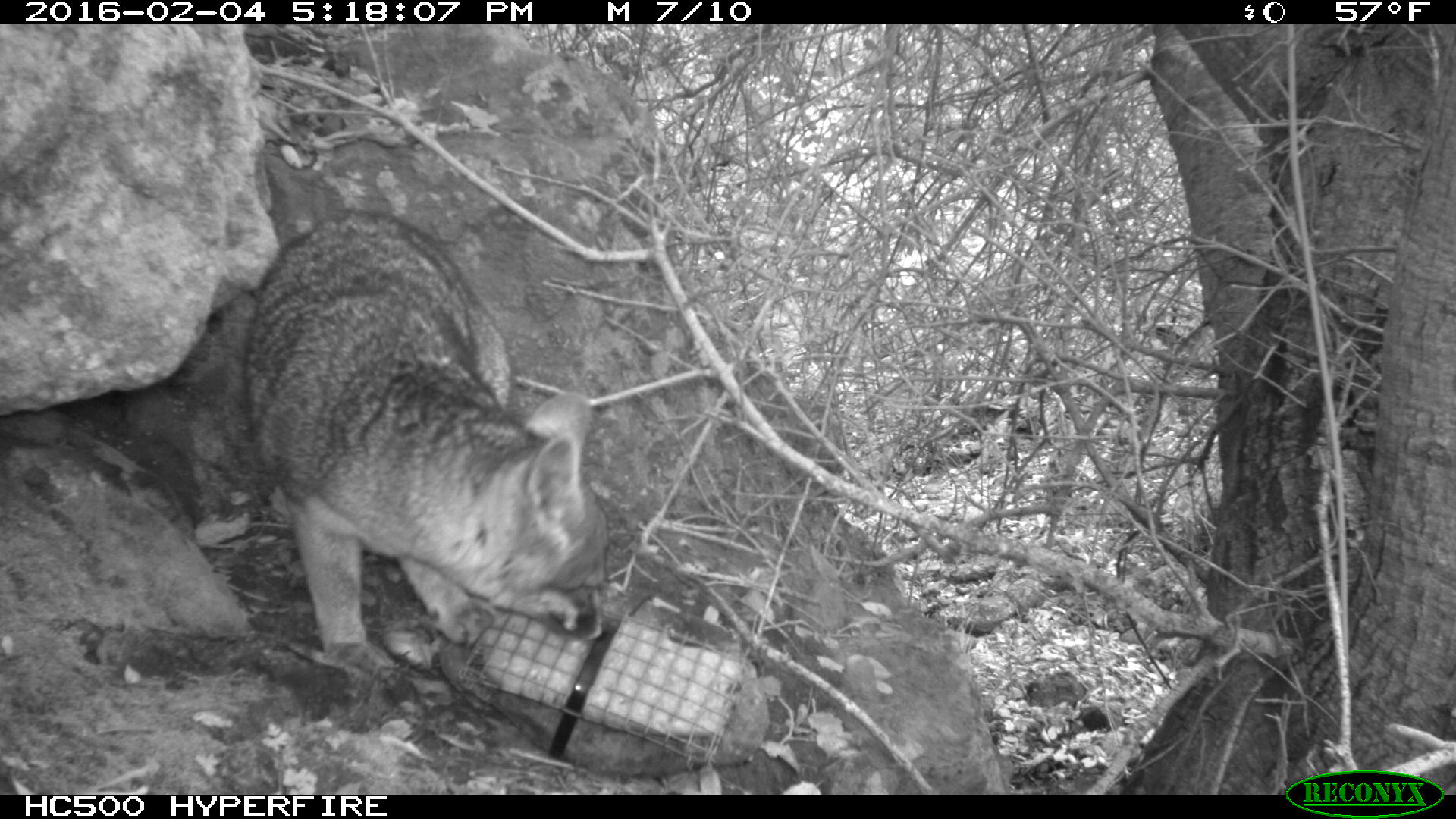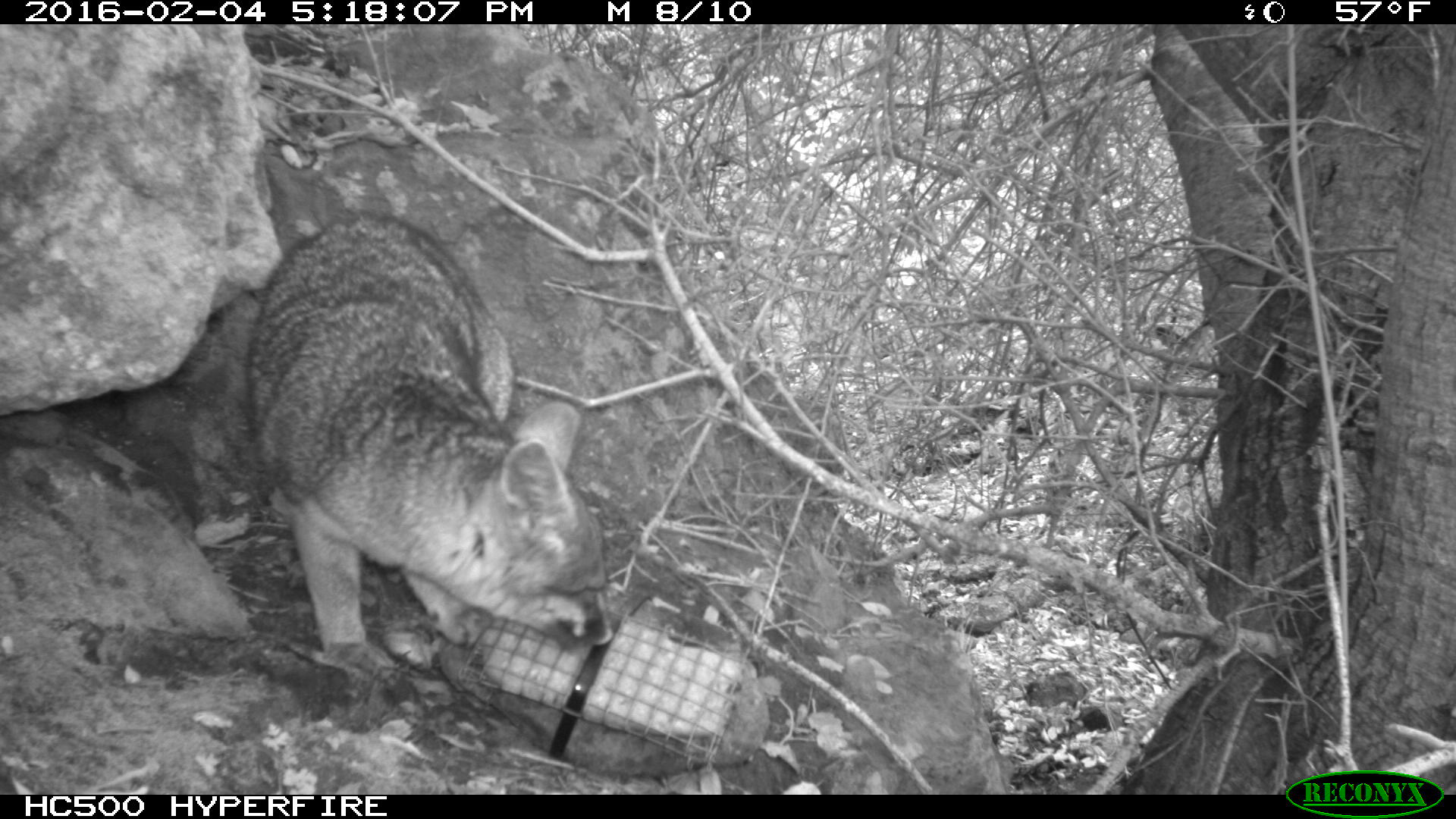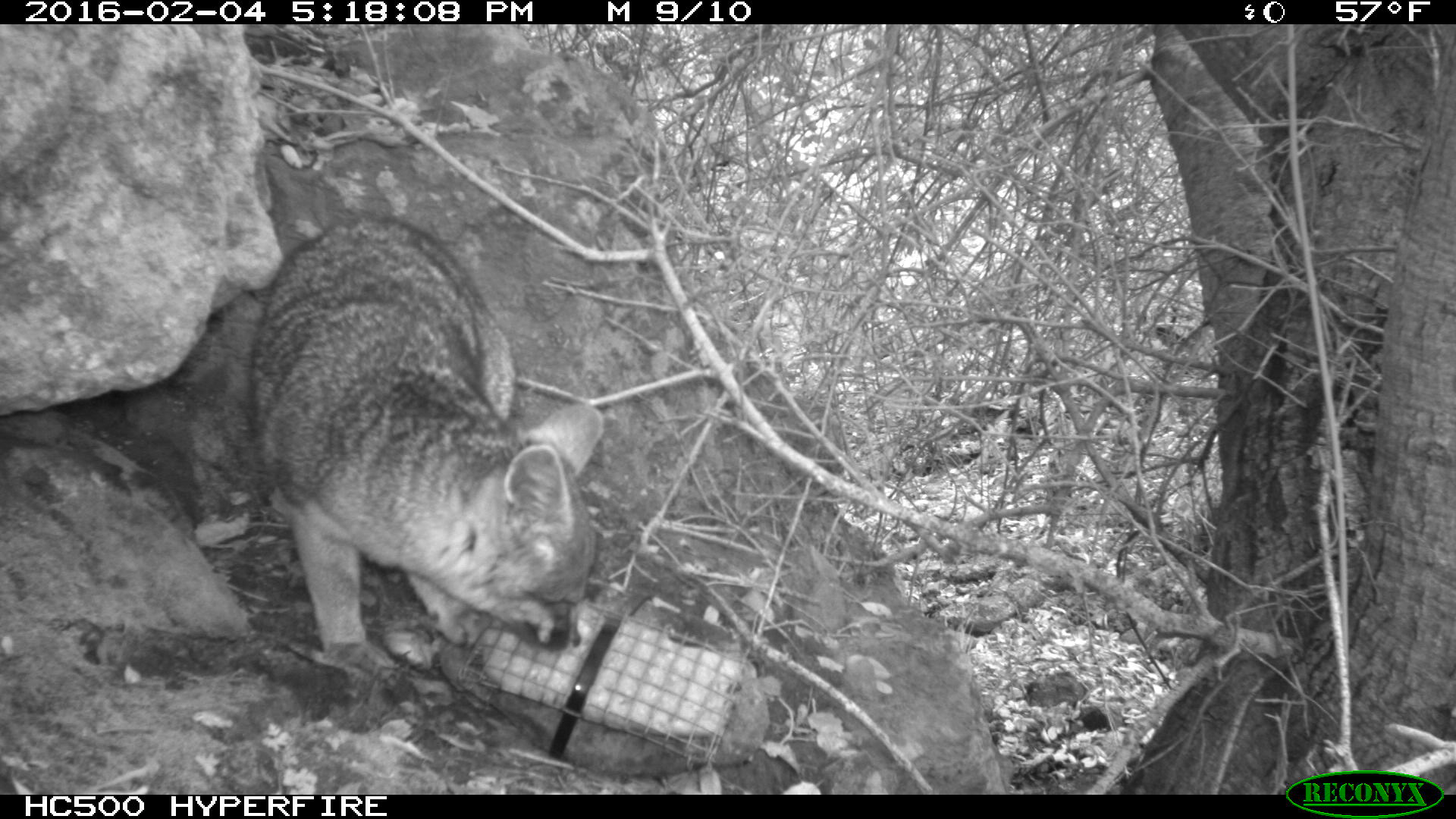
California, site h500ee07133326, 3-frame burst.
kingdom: Animalia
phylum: Chordata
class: Mammalia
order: Carnivora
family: Canidae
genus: Urocyon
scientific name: Urocyon littoralis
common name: island fox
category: fox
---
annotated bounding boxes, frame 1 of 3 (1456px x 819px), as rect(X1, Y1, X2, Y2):
fox: rect(239, 206, 612, 682)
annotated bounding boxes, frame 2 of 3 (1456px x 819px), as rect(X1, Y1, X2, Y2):
fox: rect(244, 218, 619, 679)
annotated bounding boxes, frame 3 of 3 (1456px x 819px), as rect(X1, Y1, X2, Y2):
fox: rect(247, 207, 602, 679)